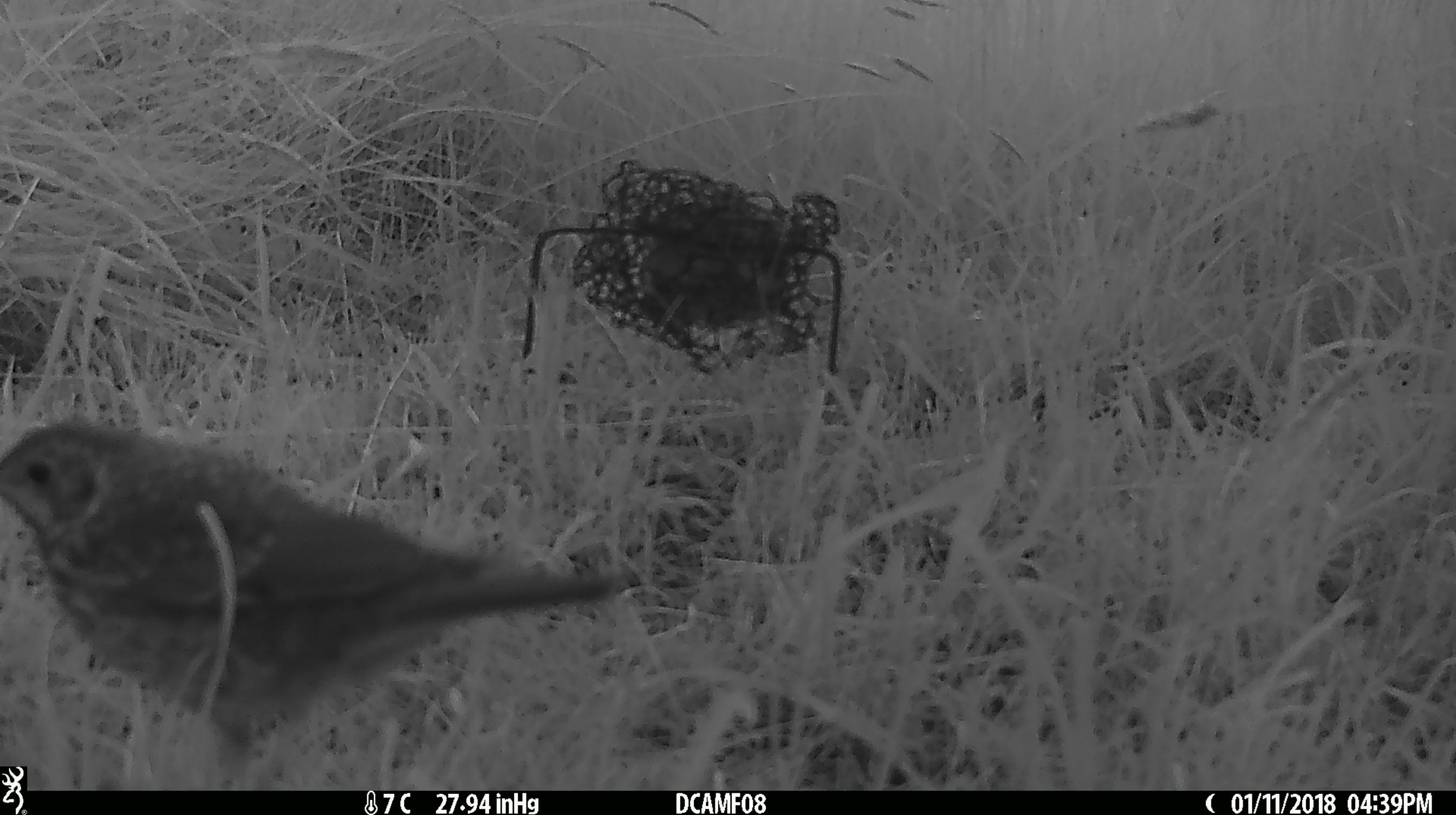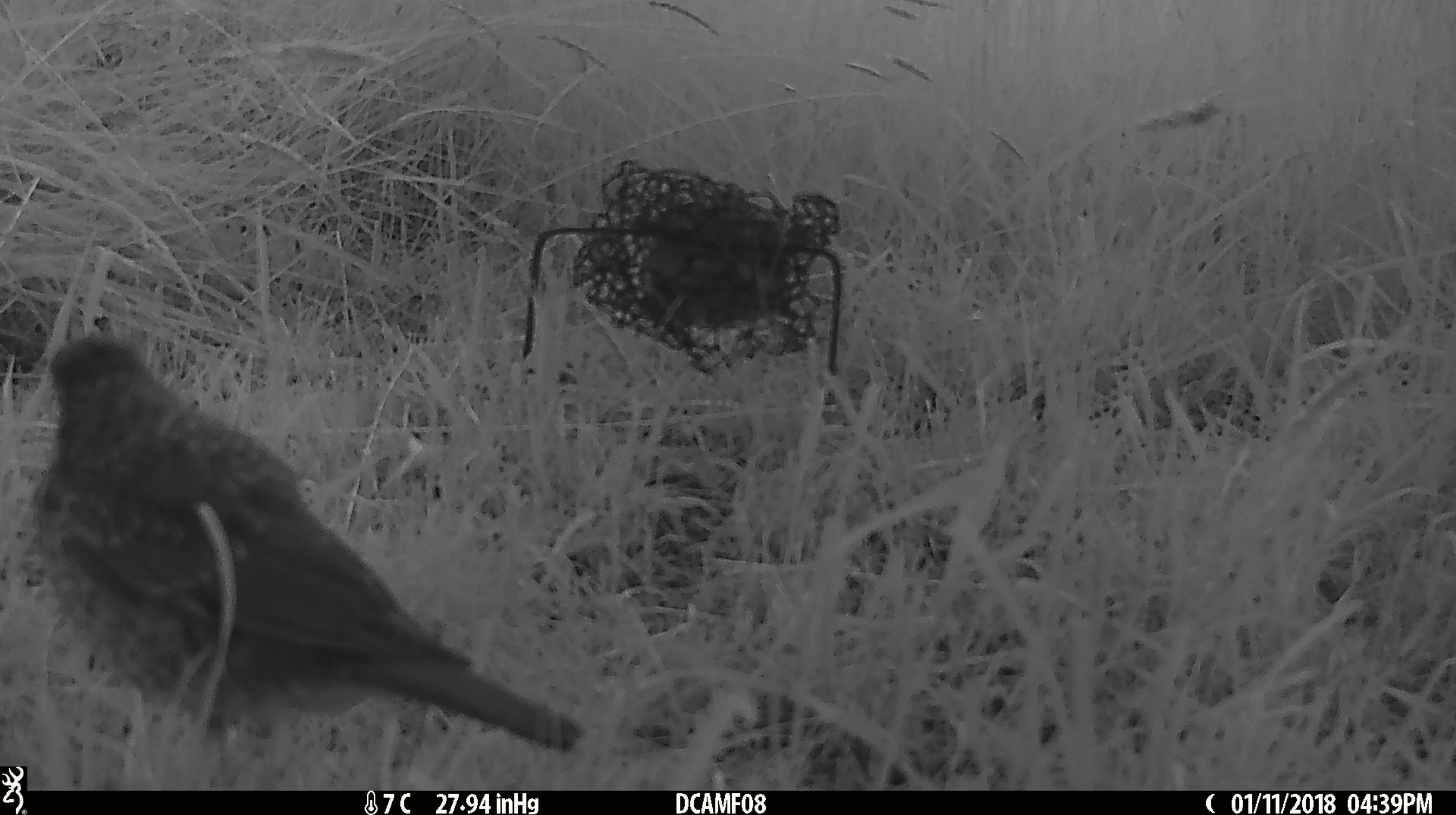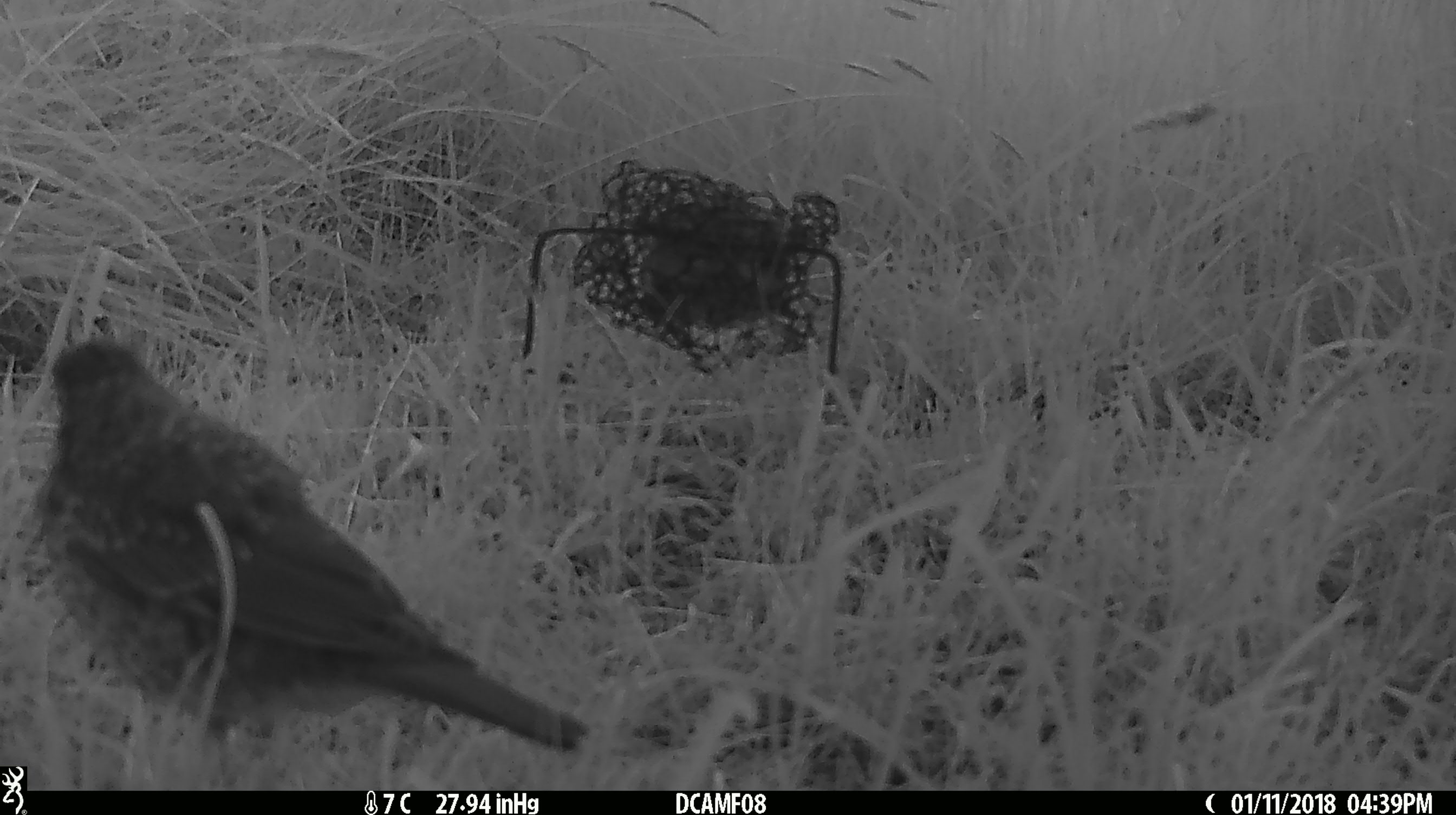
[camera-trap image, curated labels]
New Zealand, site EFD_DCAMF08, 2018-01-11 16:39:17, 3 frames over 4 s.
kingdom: Animalia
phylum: Chordata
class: Aves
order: Passeriformes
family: Turdidae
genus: Turdus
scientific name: Turdus philomelos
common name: song thrush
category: thrush